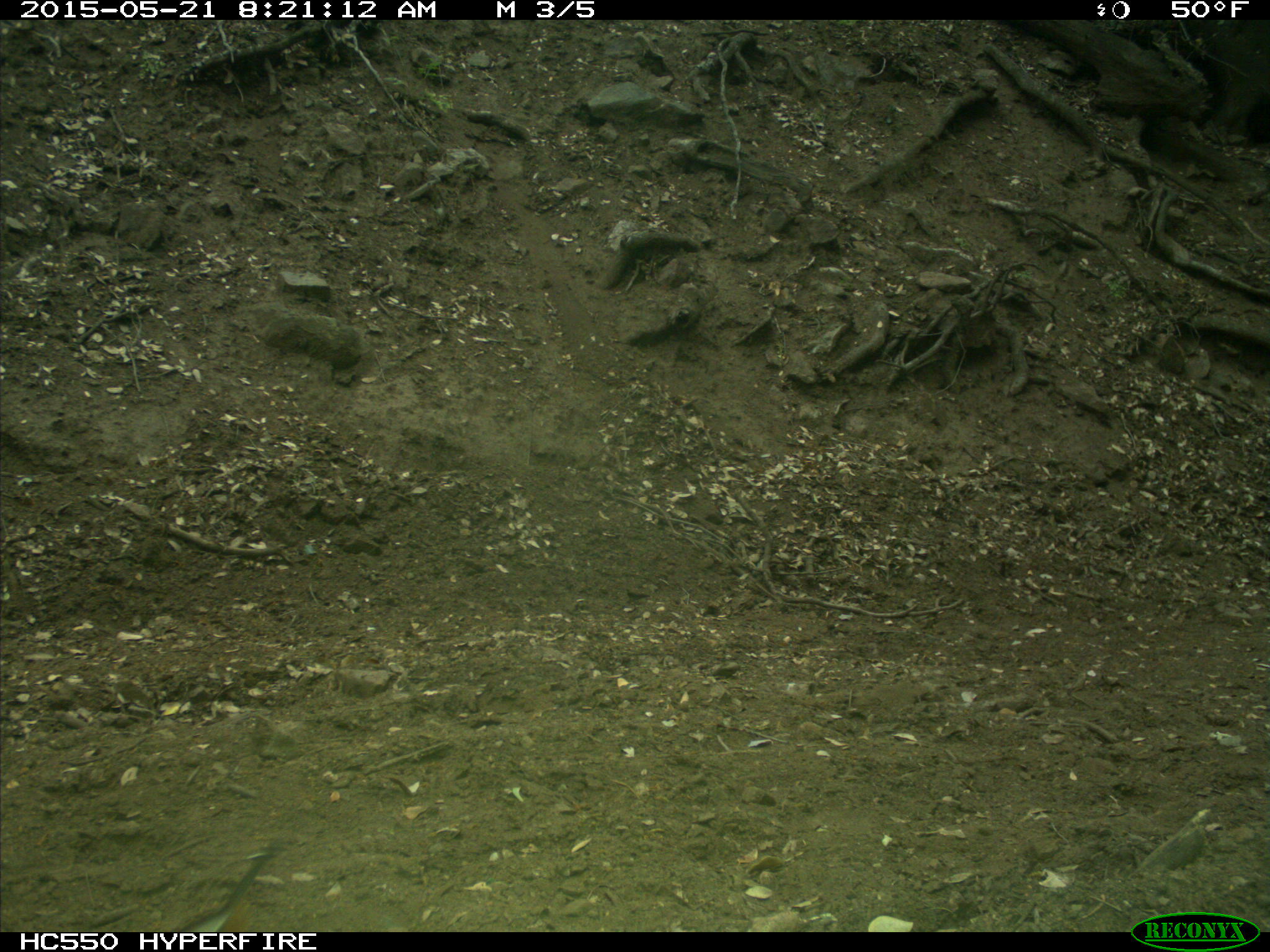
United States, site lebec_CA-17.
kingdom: Animalia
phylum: Chordata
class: Aves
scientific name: Aves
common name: birds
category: unidentified bird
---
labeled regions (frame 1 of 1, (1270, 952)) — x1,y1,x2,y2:
animal: 166,838,287,932